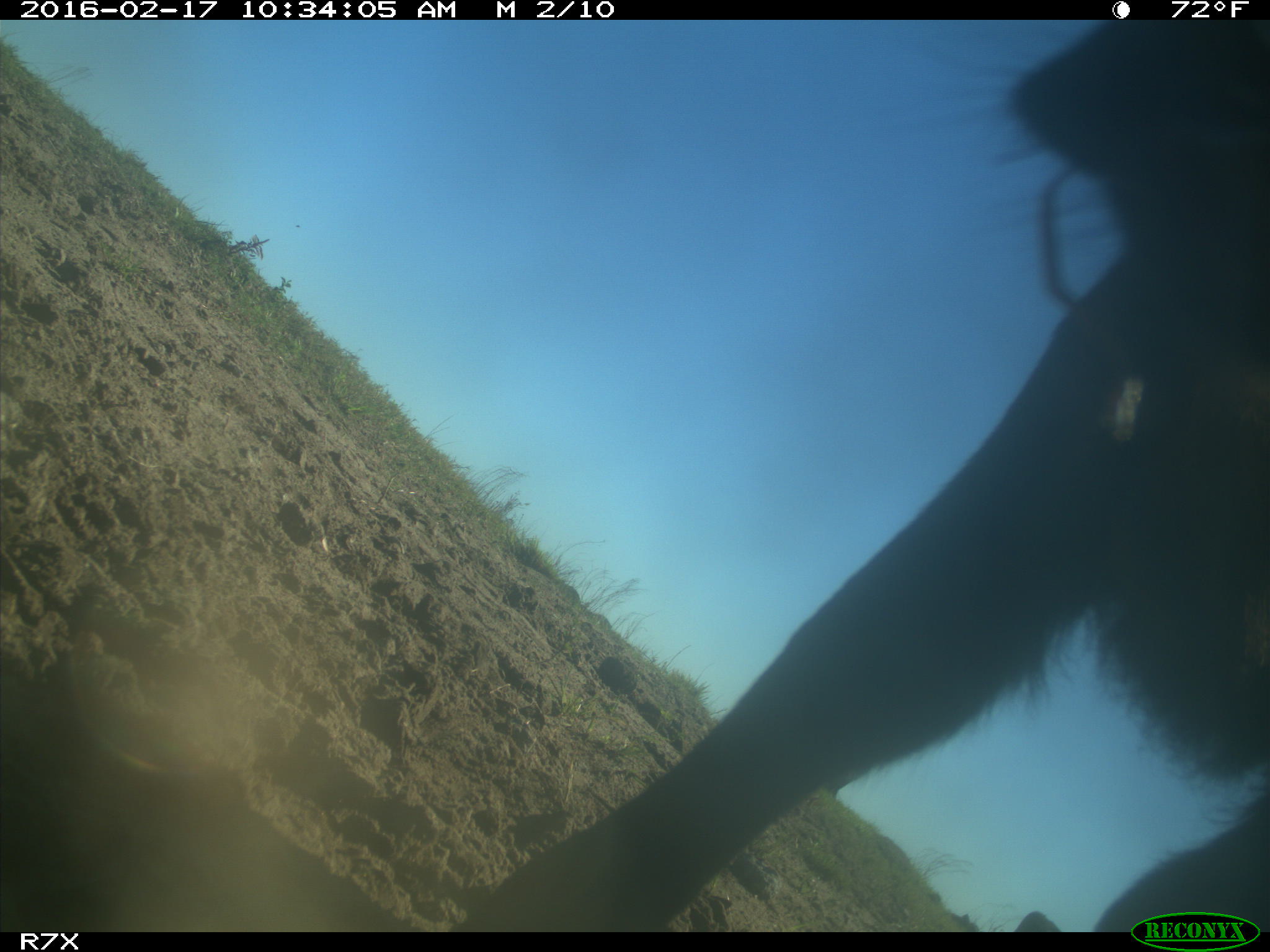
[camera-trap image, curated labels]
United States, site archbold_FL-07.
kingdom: Animalia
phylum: Chordata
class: Mammalia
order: Artiodactyla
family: Bovidae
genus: Bos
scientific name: Bos taurus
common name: domestic cow